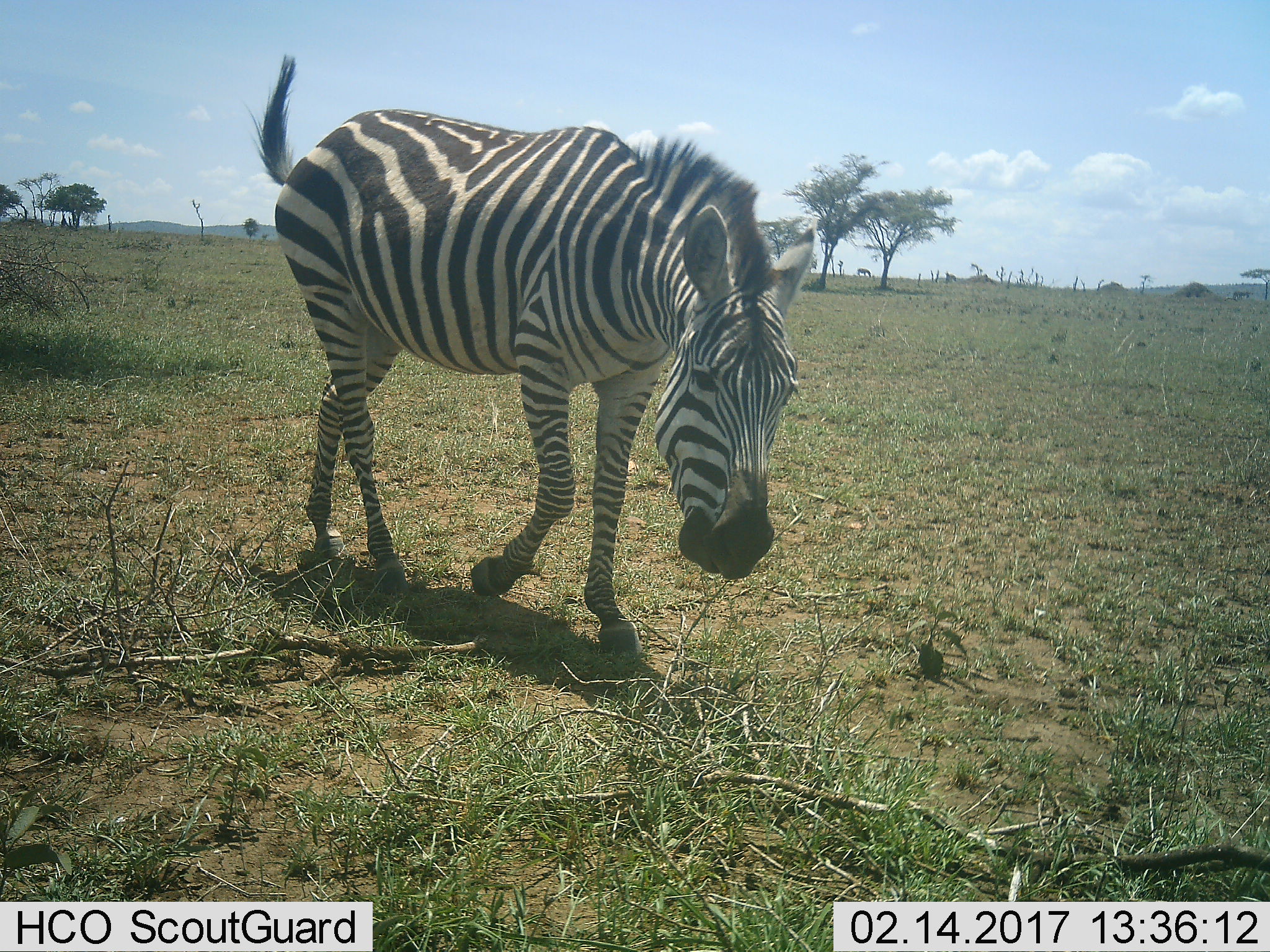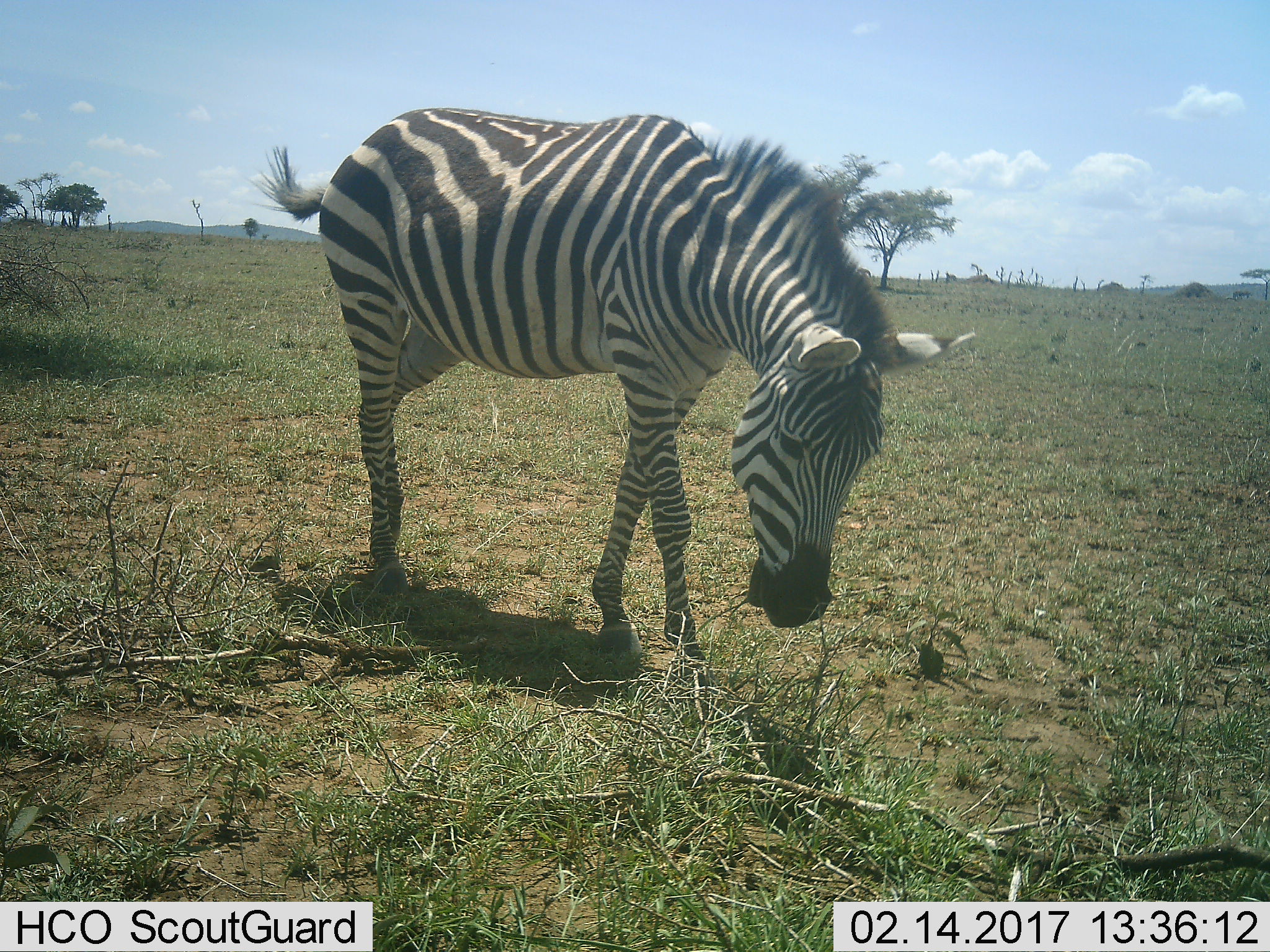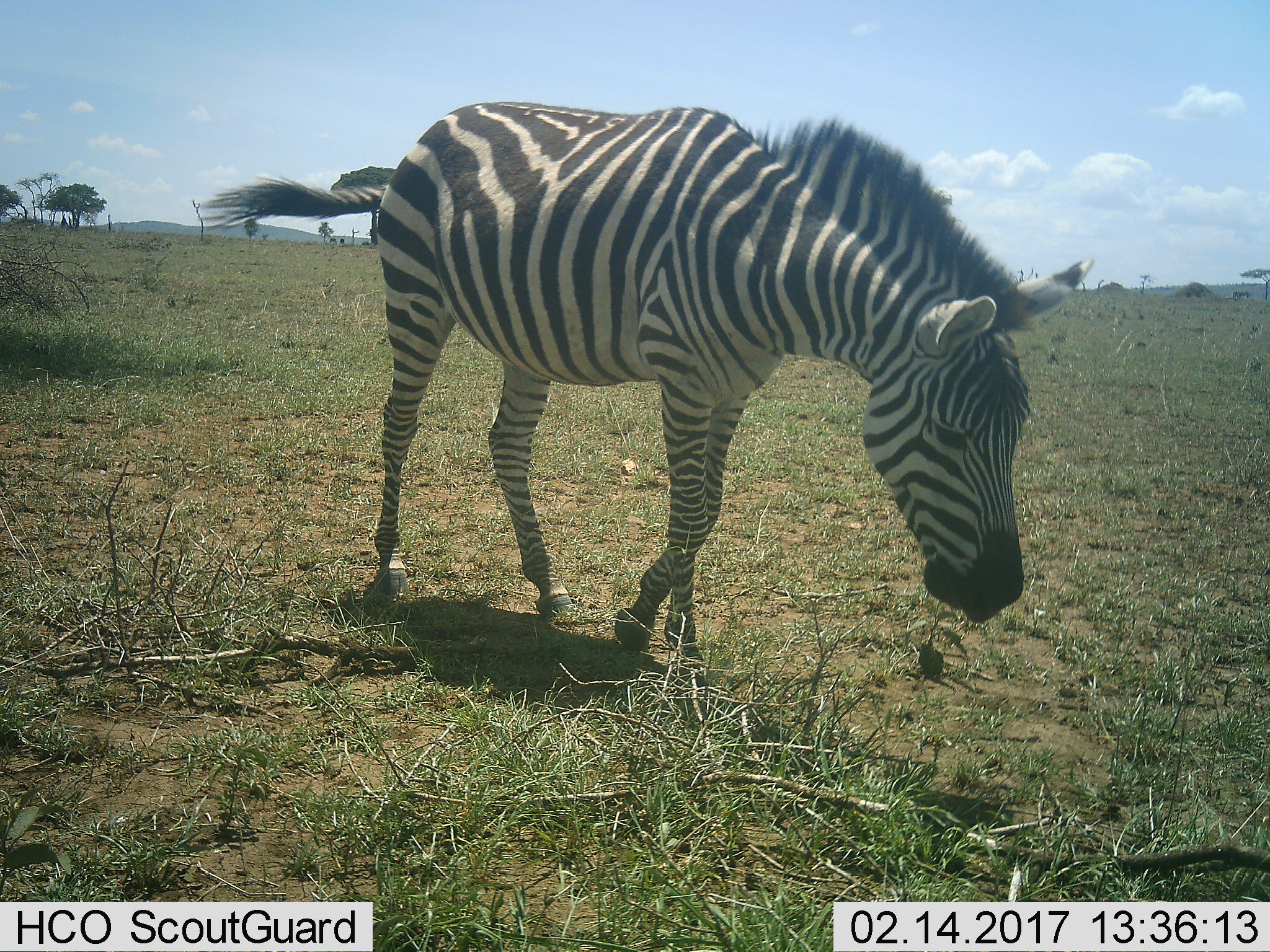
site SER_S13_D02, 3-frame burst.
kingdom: Animalia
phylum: Chordata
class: Mammalia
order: Perissodactyla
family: Equidae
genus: Equus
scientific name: Equus quagga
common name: plains zebra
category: zebraplains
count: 1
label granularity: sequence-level